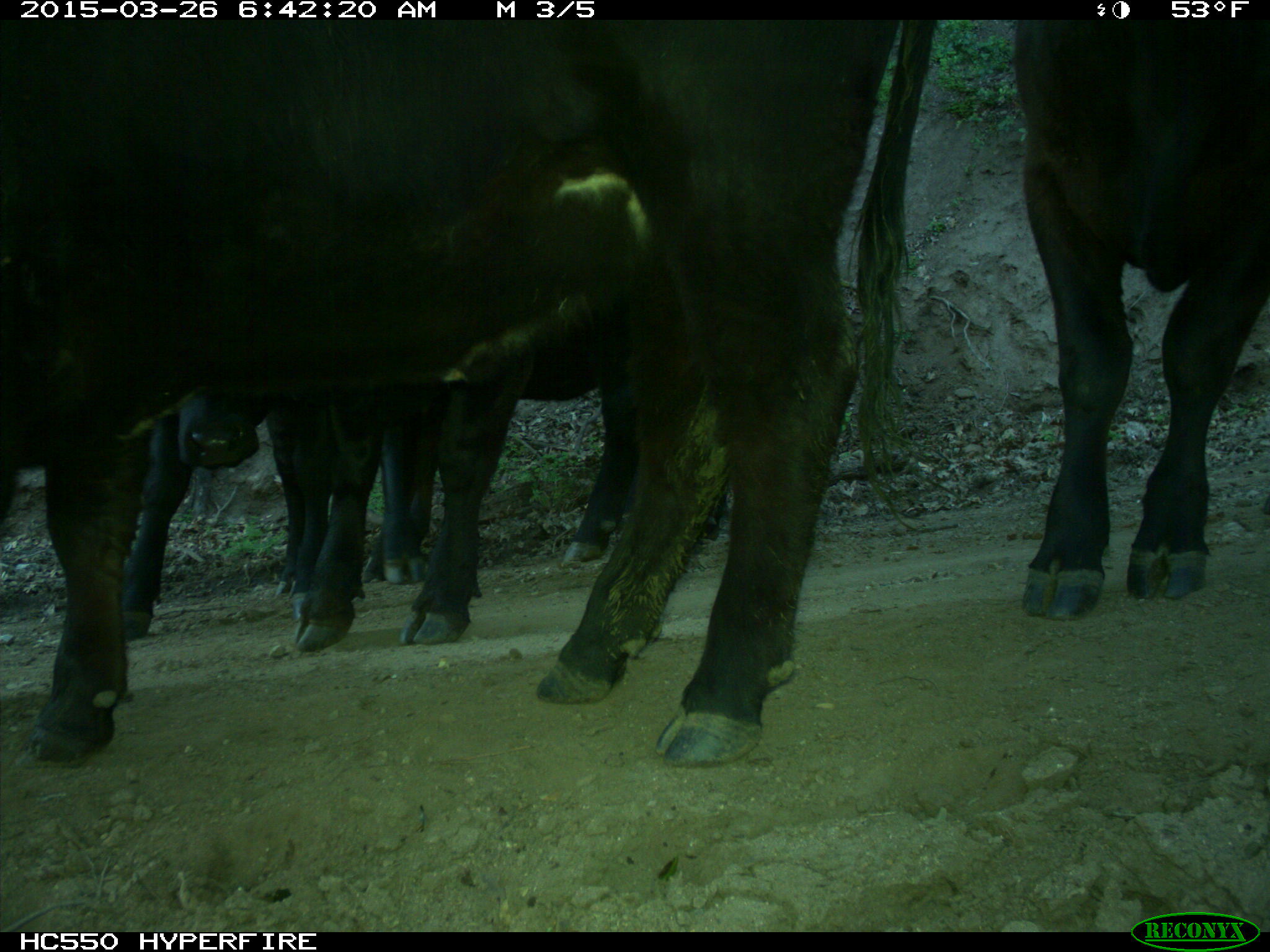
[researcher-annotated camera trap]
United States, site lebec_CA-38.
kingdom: Animalia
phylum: Chordata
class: Mammalia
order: Artiodactyla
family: Bovidae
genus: Bos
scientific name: Bos taurus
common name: domestic cow